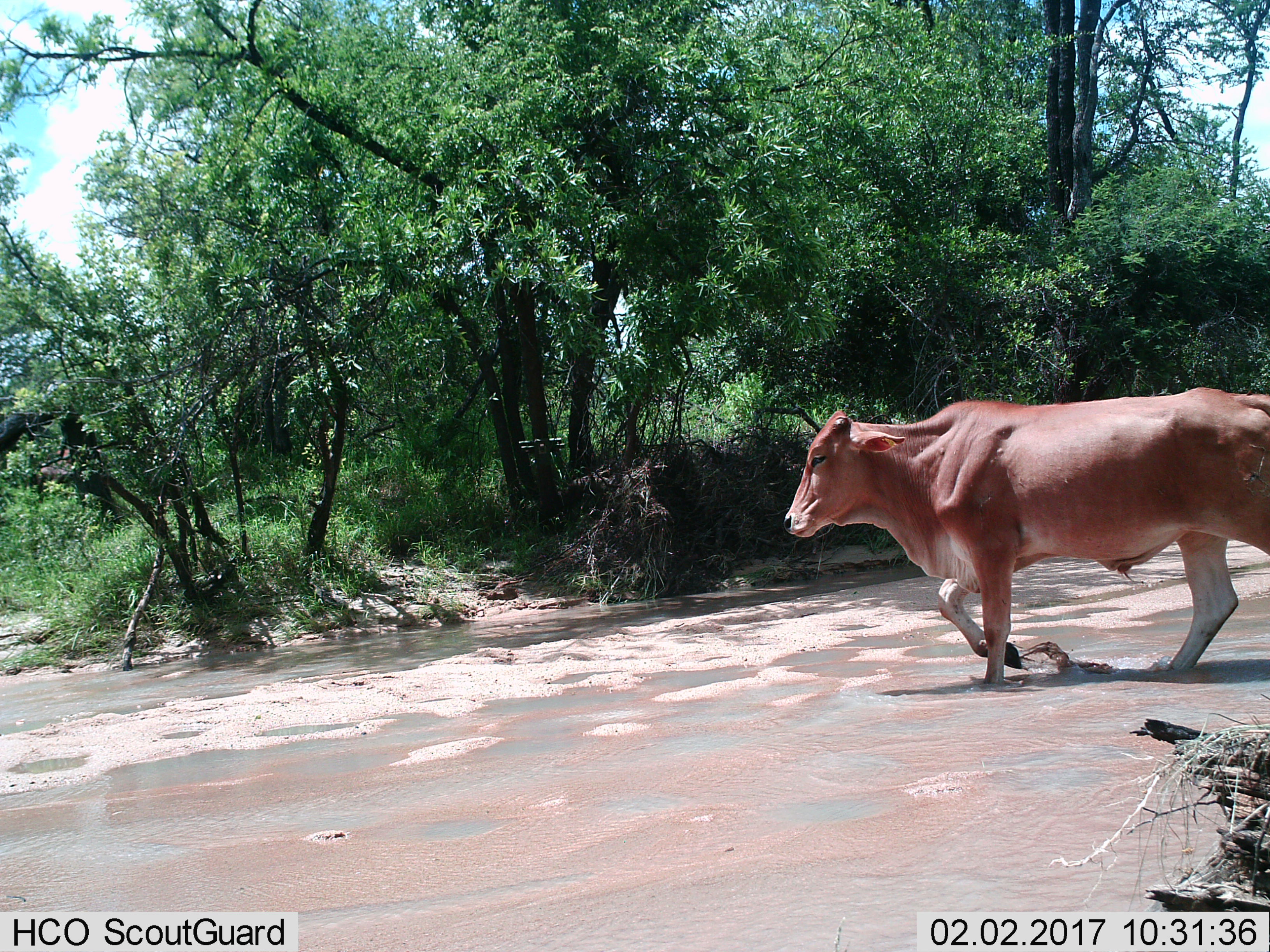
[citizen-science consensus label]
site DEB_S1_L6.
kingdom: Animalia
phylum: Chordata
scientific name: Vertebrata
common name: domestic animal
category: domesticanimal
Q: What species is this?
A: Domesticanimal (domestic animal) (Vertebrata).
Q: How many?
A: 1.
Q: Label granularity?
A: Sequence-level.